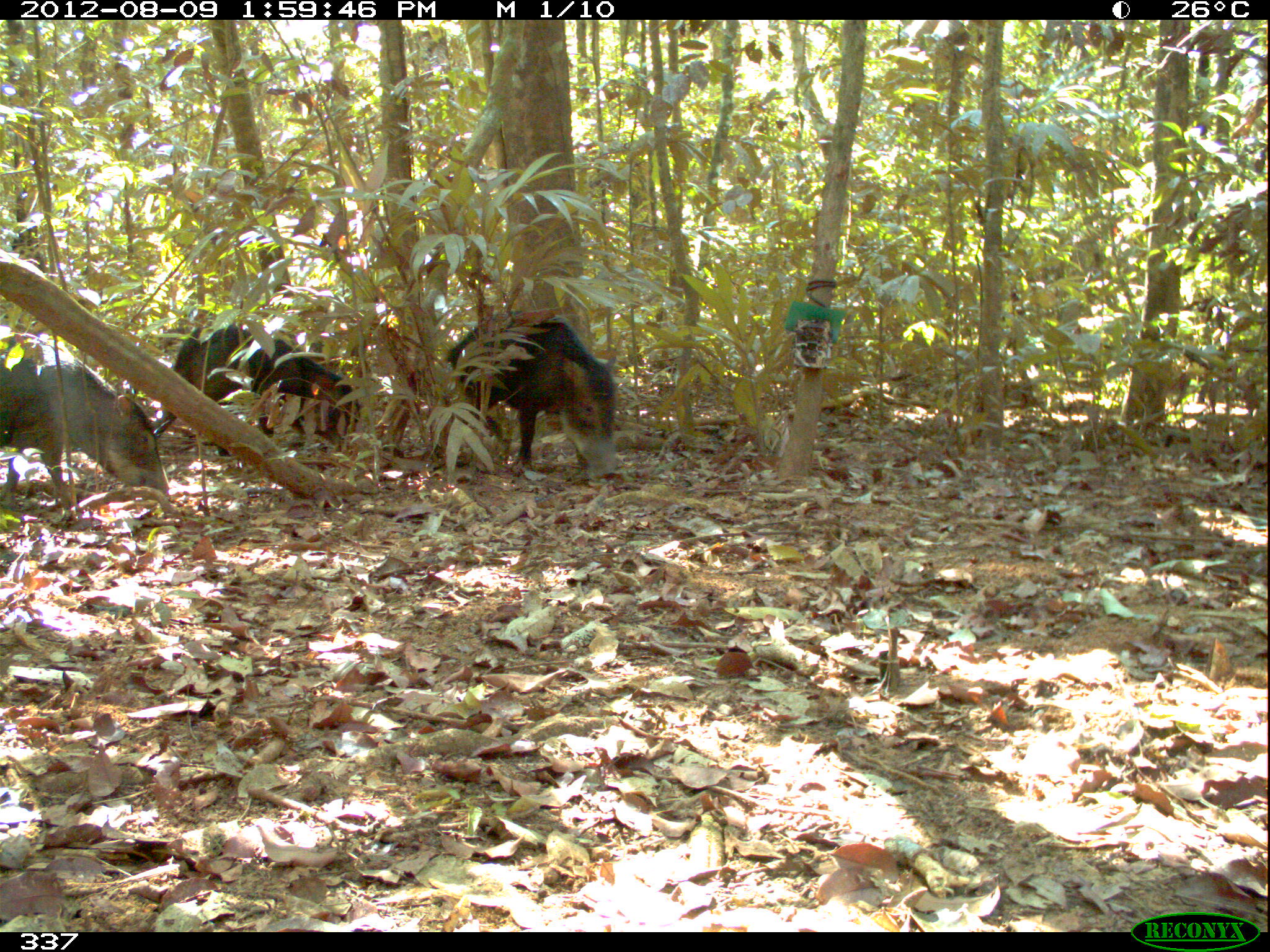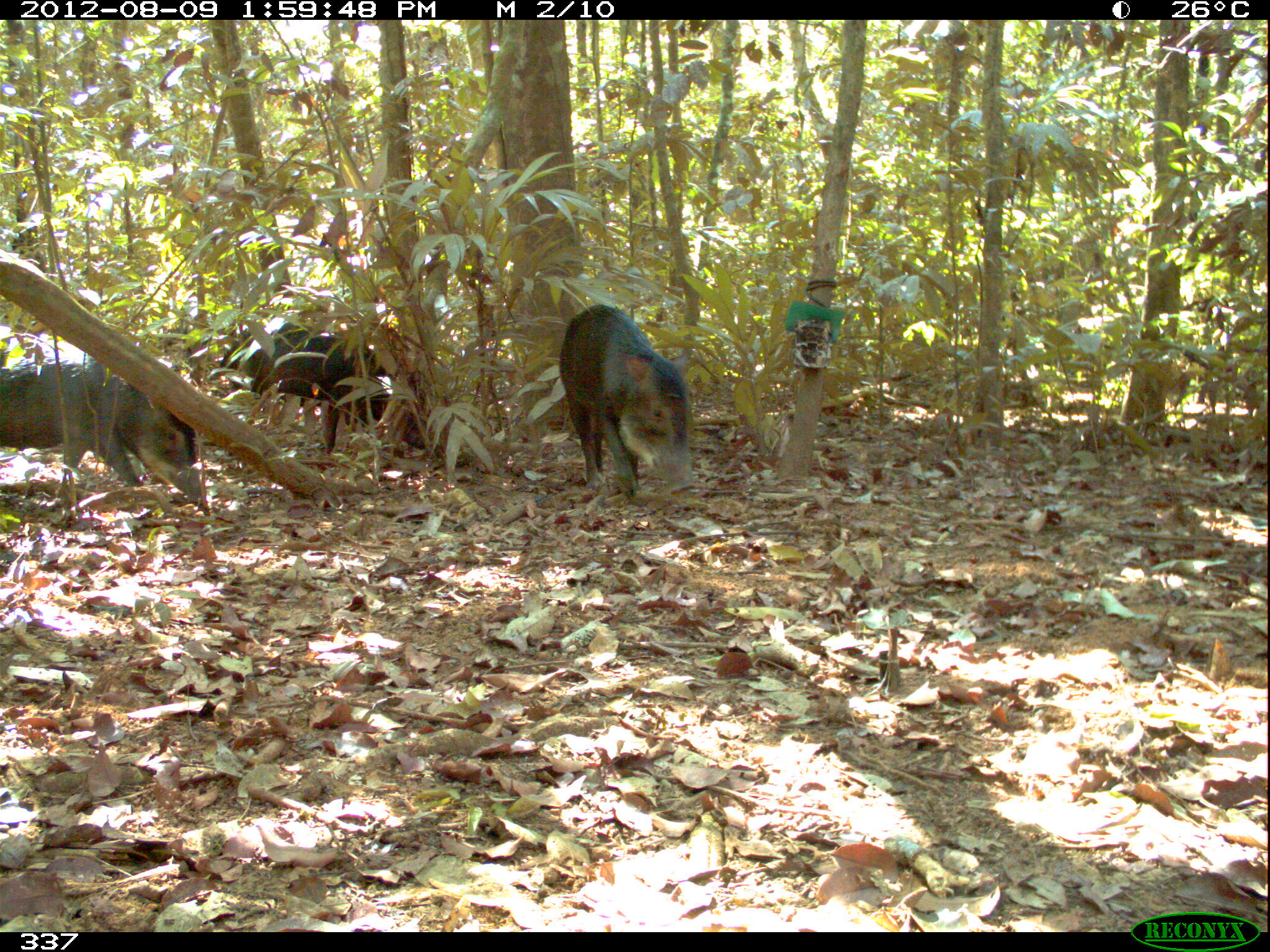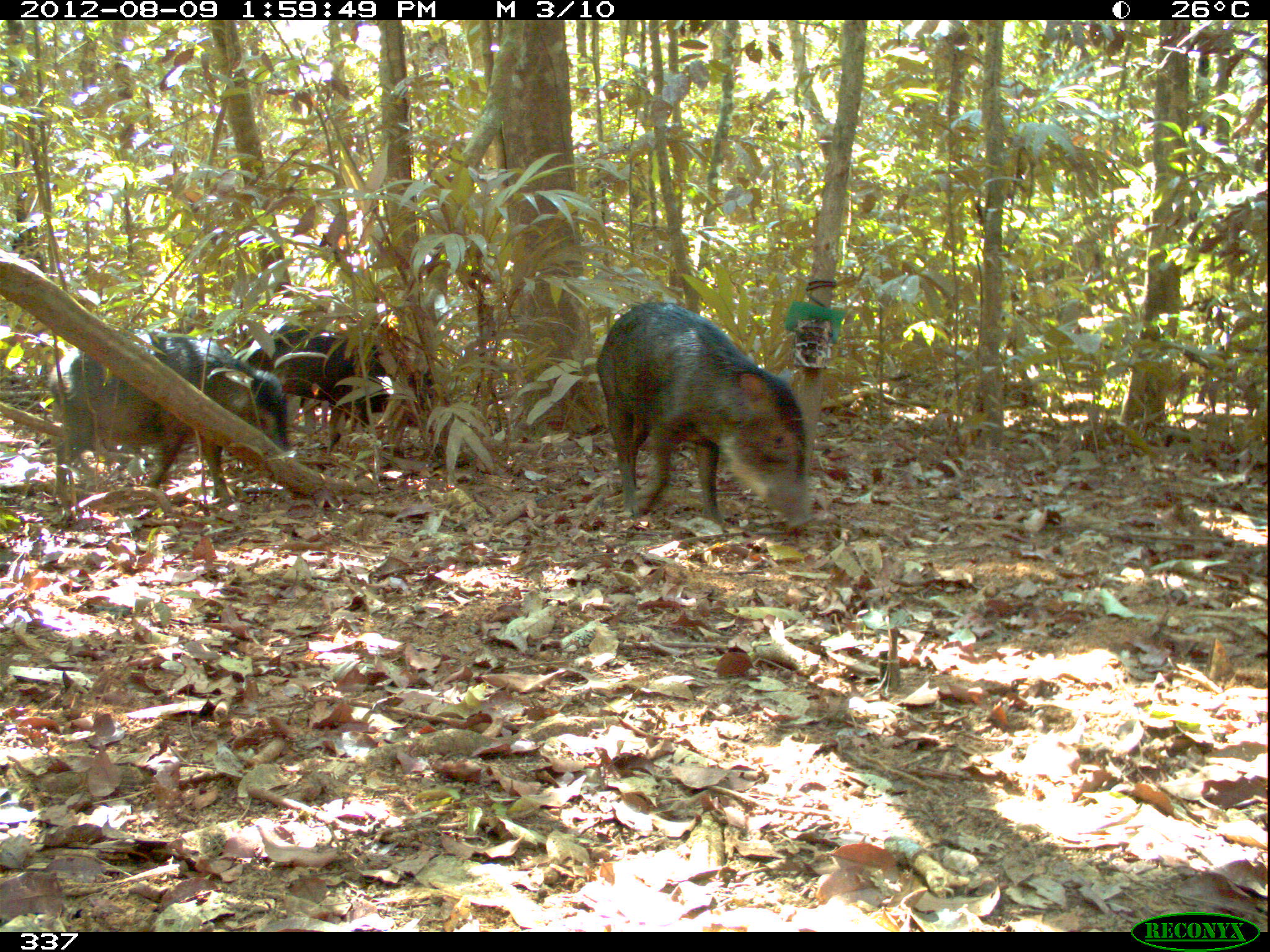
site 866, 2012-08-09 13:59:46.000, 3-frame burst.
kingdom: Animalia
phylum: Chordata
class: Mammalia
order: Artiodactyla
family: Tayassuidae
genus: Tayassu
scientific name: Tayassu pecari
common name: white-lipped peccary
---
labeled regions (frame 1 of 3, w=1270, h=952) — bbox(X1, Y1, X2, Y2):
tayassu pecari: bbox(408, 307, 623, 486); bbox(0, 331, 175, 523); bbox(148, 323, 356, 458)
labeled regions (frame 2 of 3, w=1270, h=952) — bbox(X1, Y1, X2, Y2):
tayassu pecari: bbox(0, 363, 214, 518); bbox(219, 320, 435, 455); bbox(559, 305, 696, 506)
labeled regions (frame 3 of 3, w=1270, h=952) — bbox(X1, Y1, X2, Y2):
tayassu pecari: bbox(594, 297, 814, 539); bbox(47, 332, 292, 519); bbox(231, 324, 446, 456)